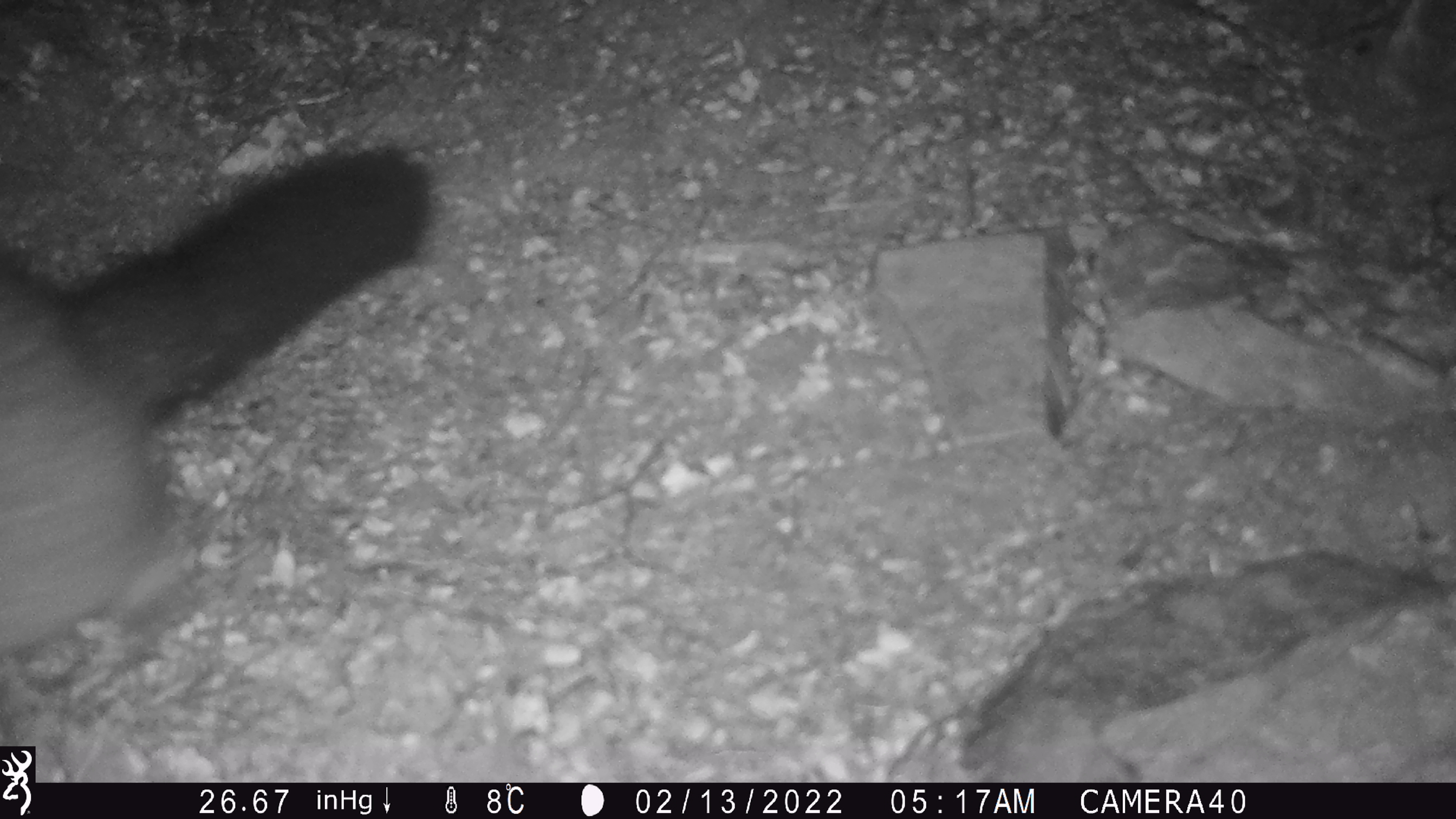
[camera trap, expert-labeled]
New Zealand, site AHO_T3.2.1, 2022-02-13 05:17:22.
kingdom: Animalia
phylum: Chordata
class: Mammalia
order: Carnivora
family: Mustelidae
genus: Mustela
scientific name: Mustela erminea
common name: stoat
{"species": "stoat (Mustela erminea)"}